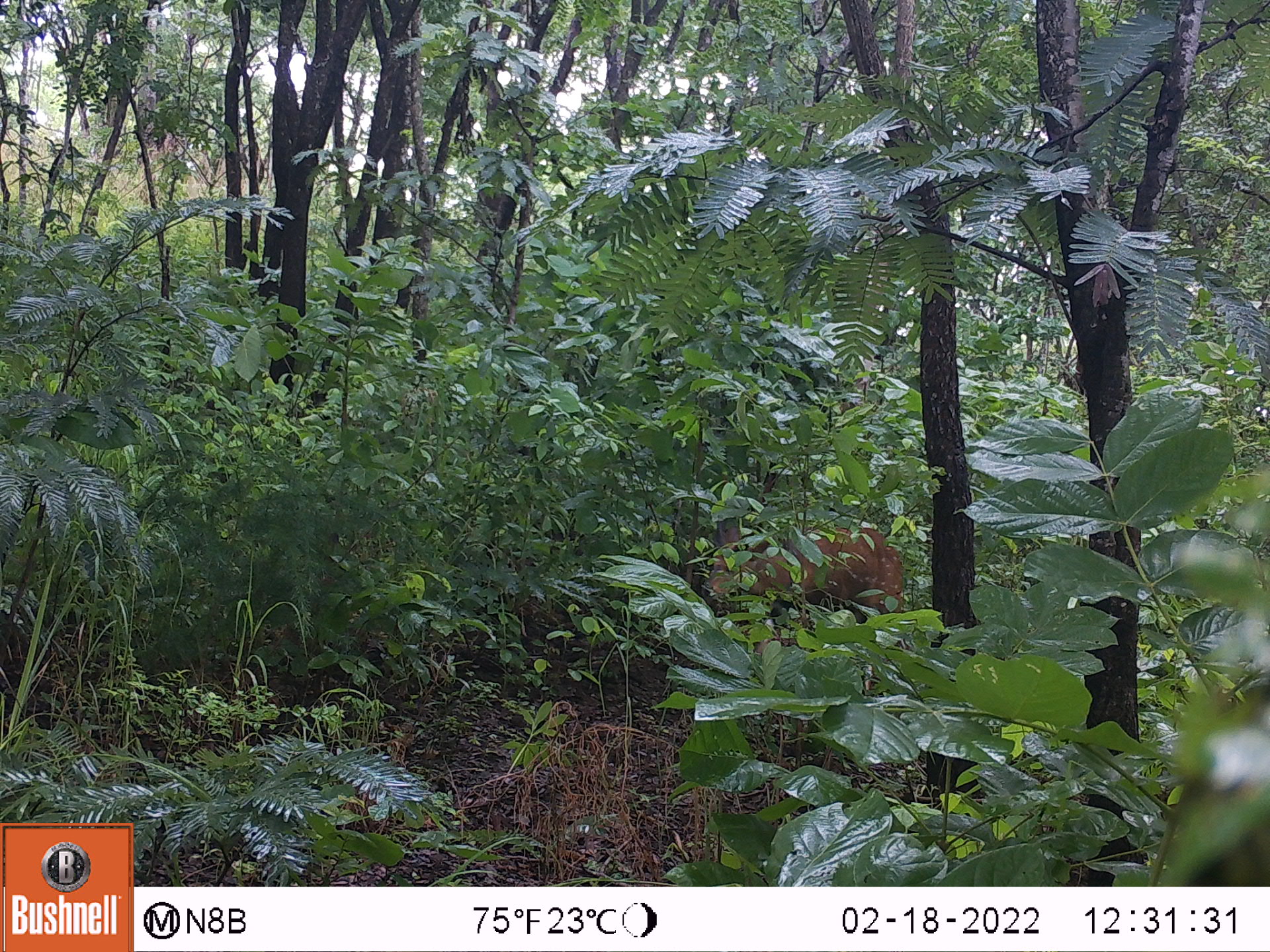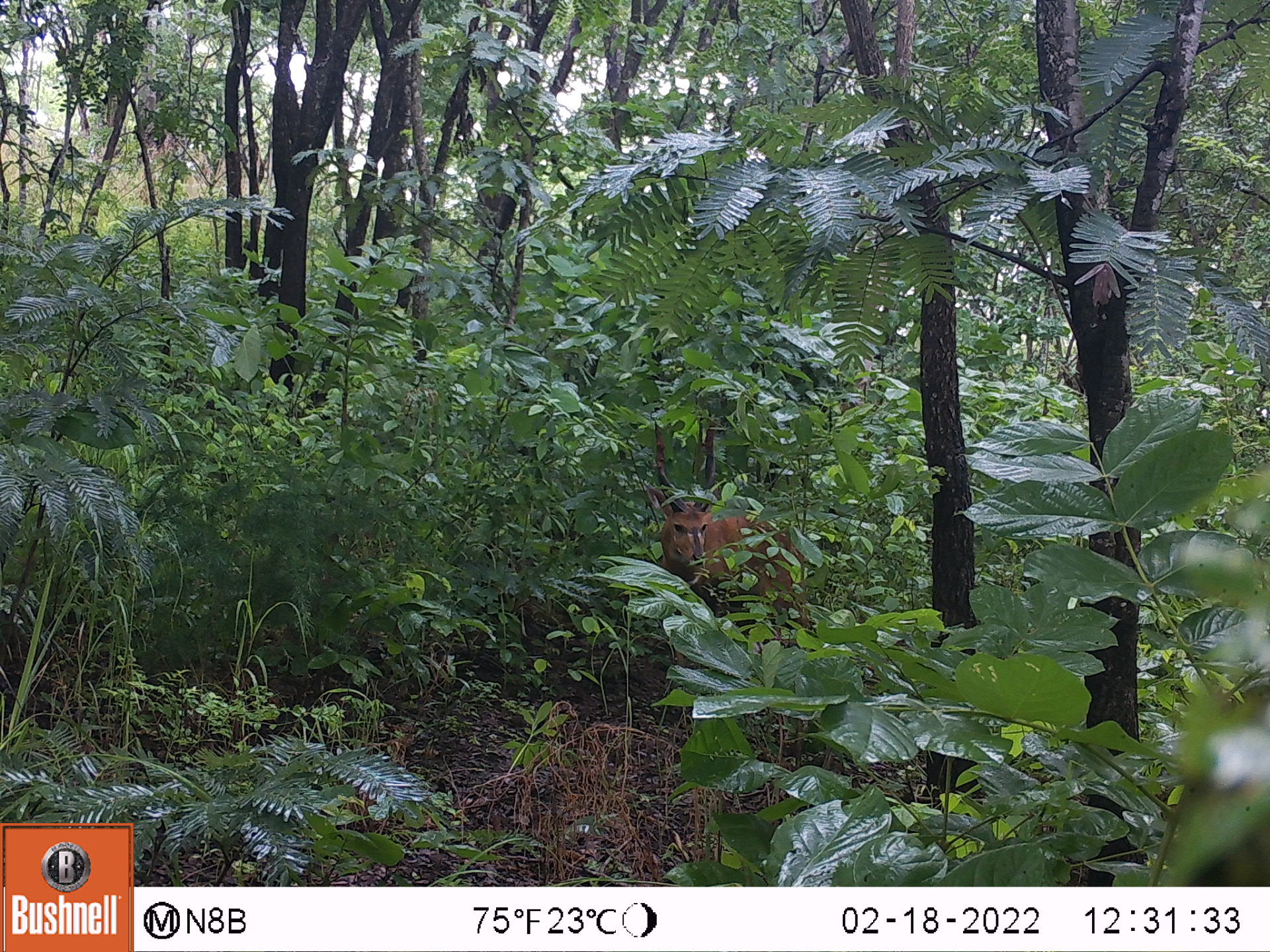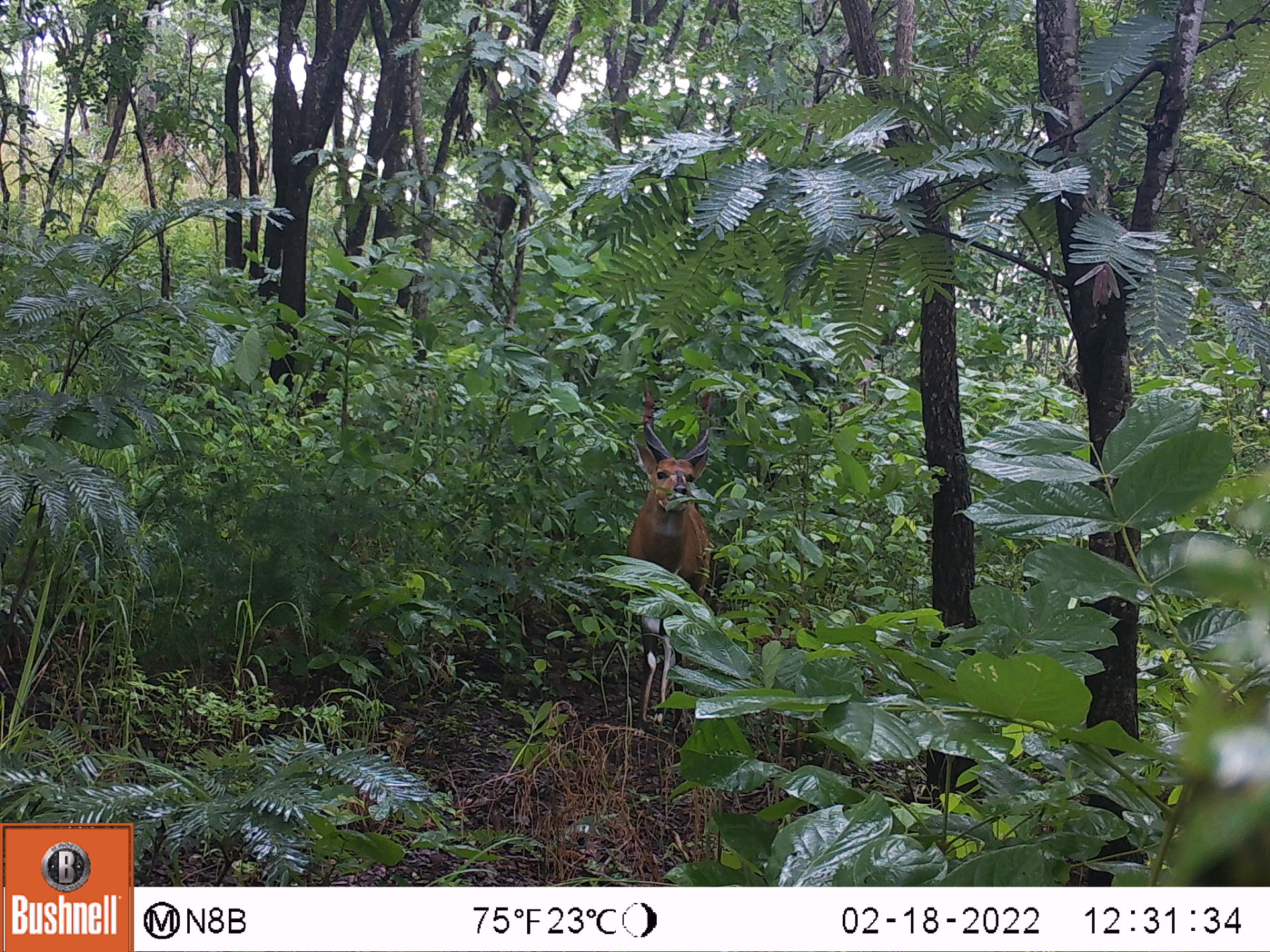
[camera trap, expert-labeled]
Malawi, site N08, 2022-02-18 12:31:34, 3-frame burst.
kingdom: Animalia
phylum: Chordata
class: Mammalia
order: Artiodactyla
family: Bovidae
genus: Tragelaphus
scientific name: Tragelaphus sylvaticus sylvaticus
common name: cape bushbuck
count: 1